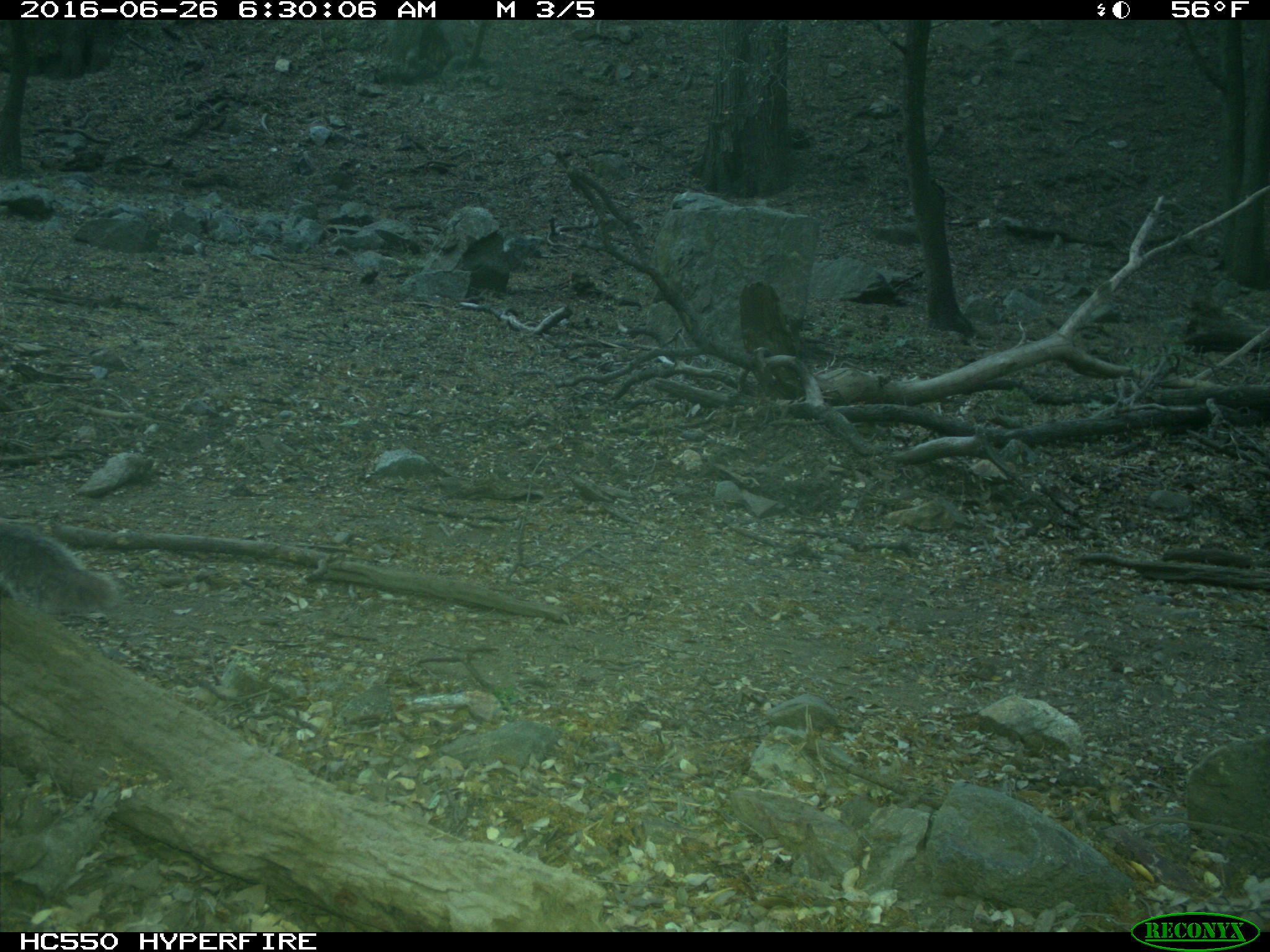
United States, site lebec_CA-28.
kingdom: Animalia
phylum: Chordata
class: Mammalia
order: Rodentia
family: Sciuridae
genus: Sciurus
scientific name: Sciurus carolinensis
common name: eastern gray squirrel